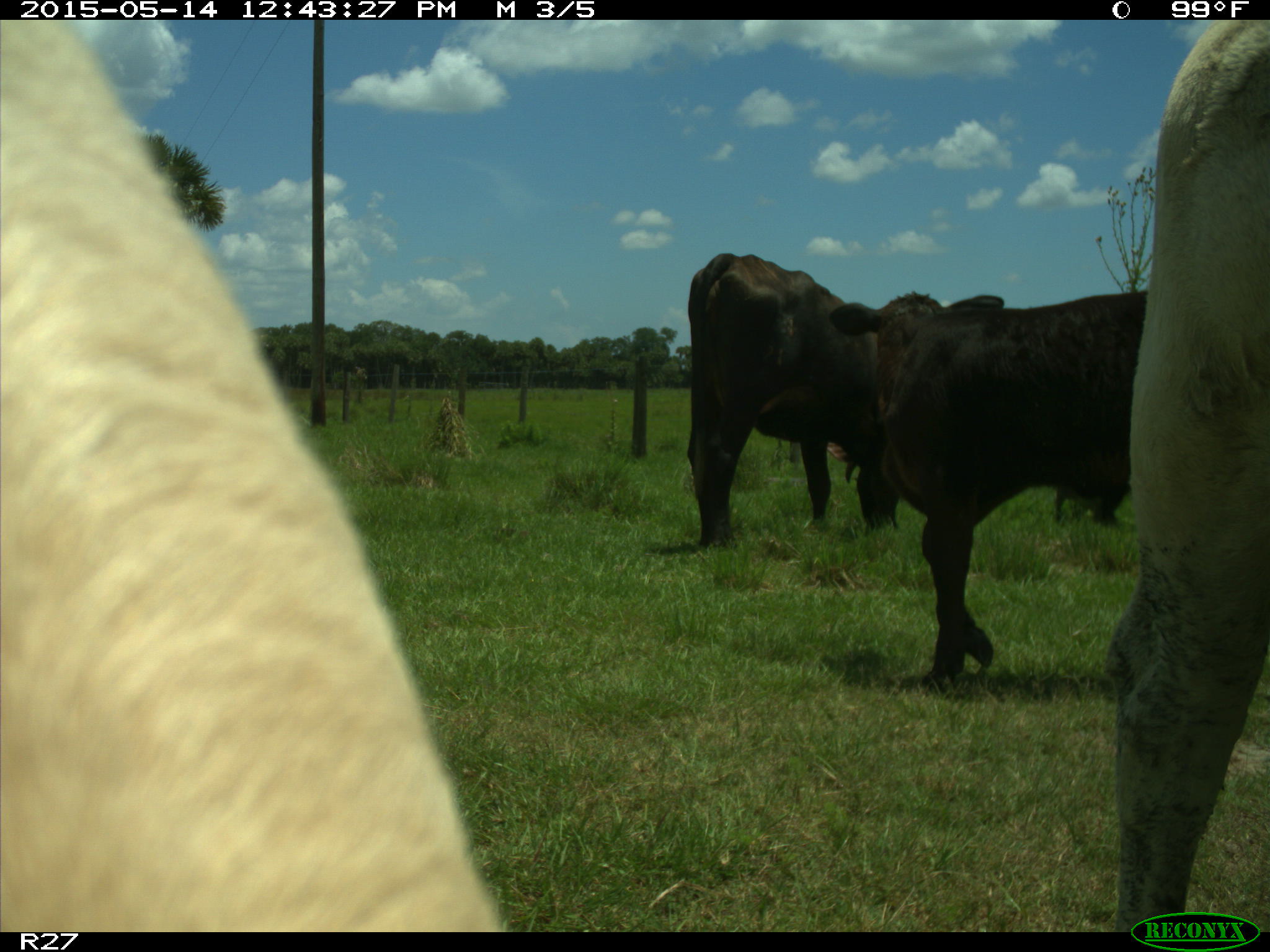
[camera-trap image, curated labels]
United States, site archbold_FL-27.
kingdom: Animalia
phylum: Chordata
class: Mammalia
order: Artiodactyla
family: Bovidae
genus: Bos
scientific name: Bos taurus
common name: domestic cow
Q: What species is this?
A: Bos taurus (domestic cow).